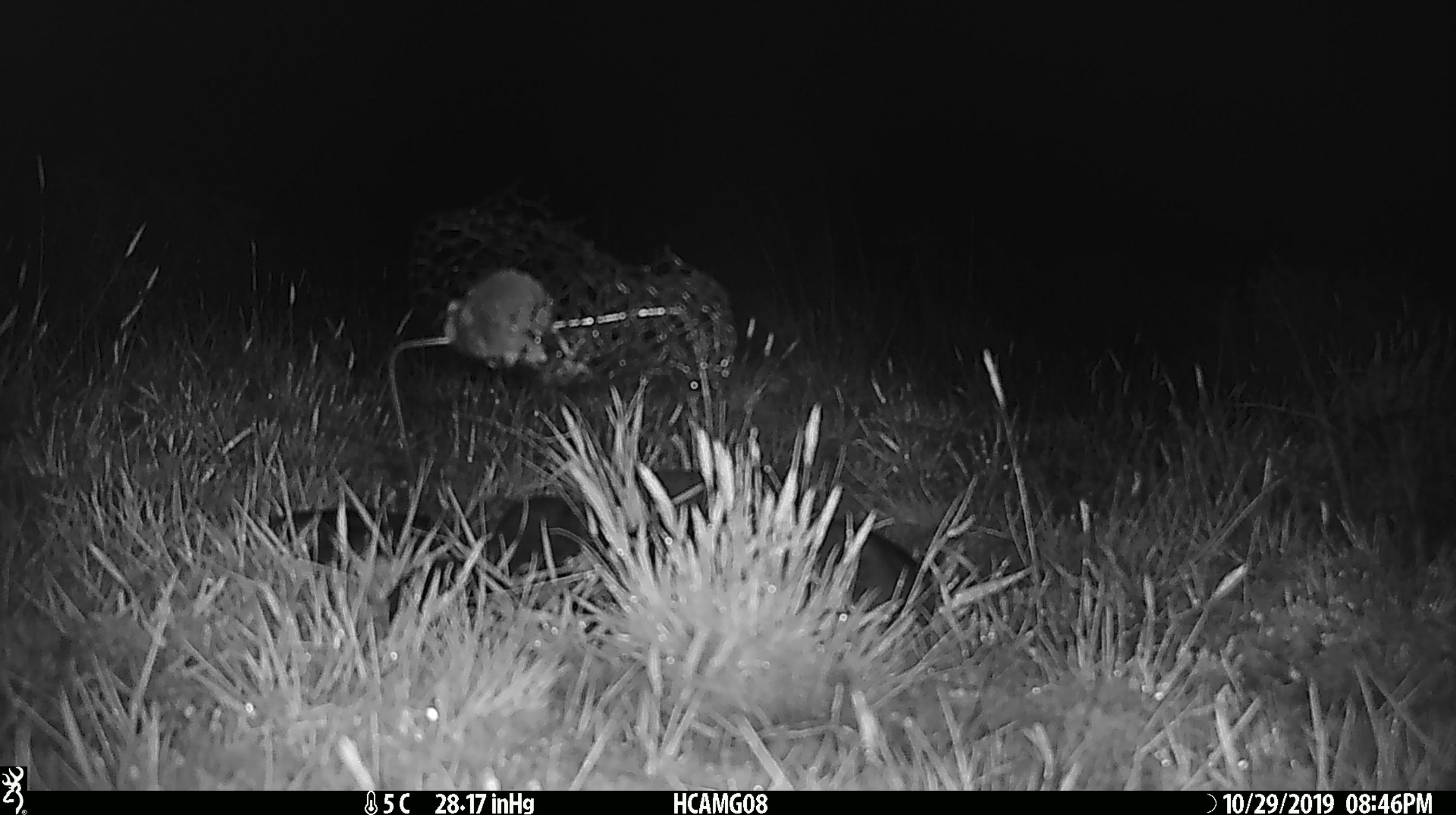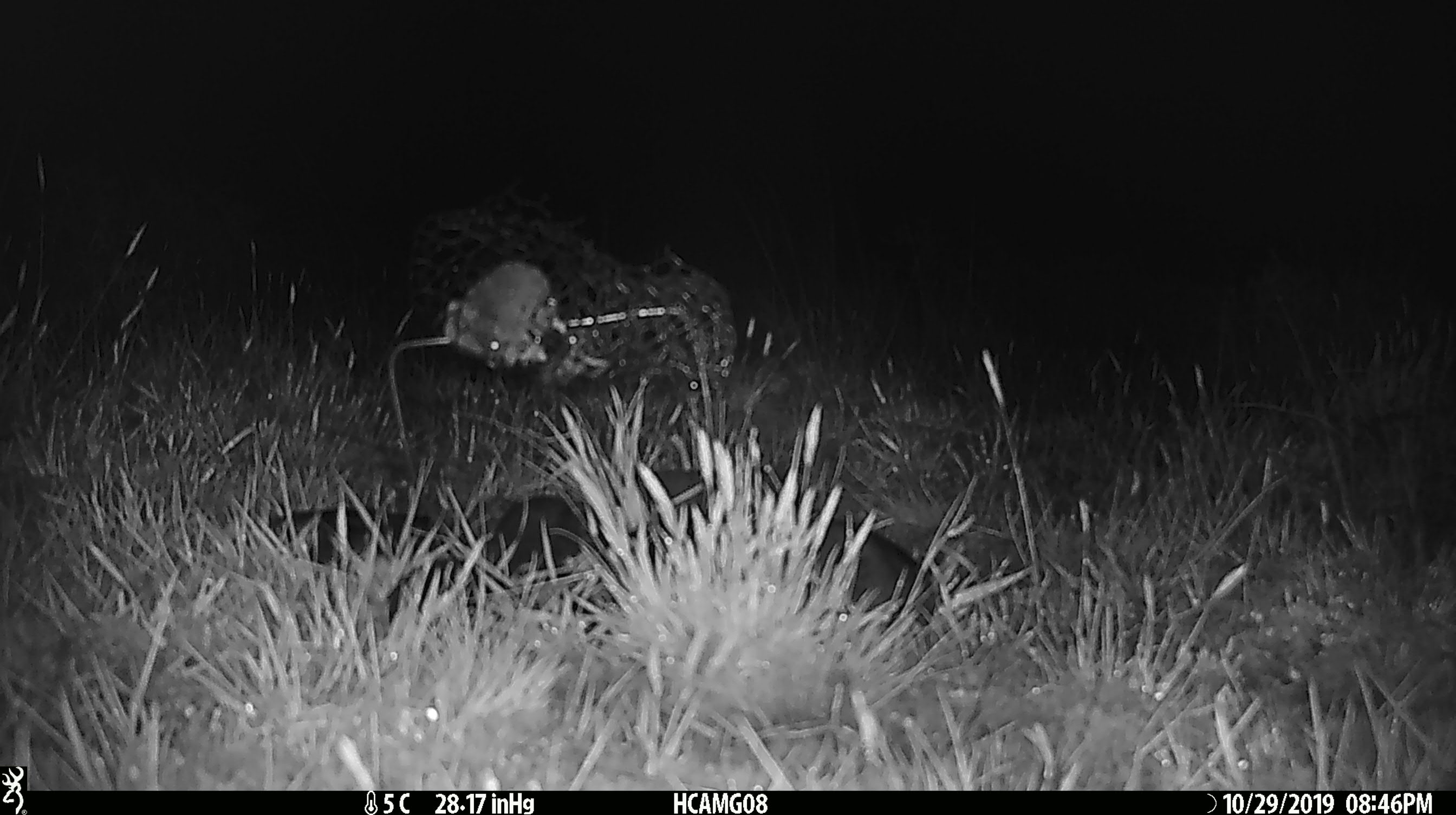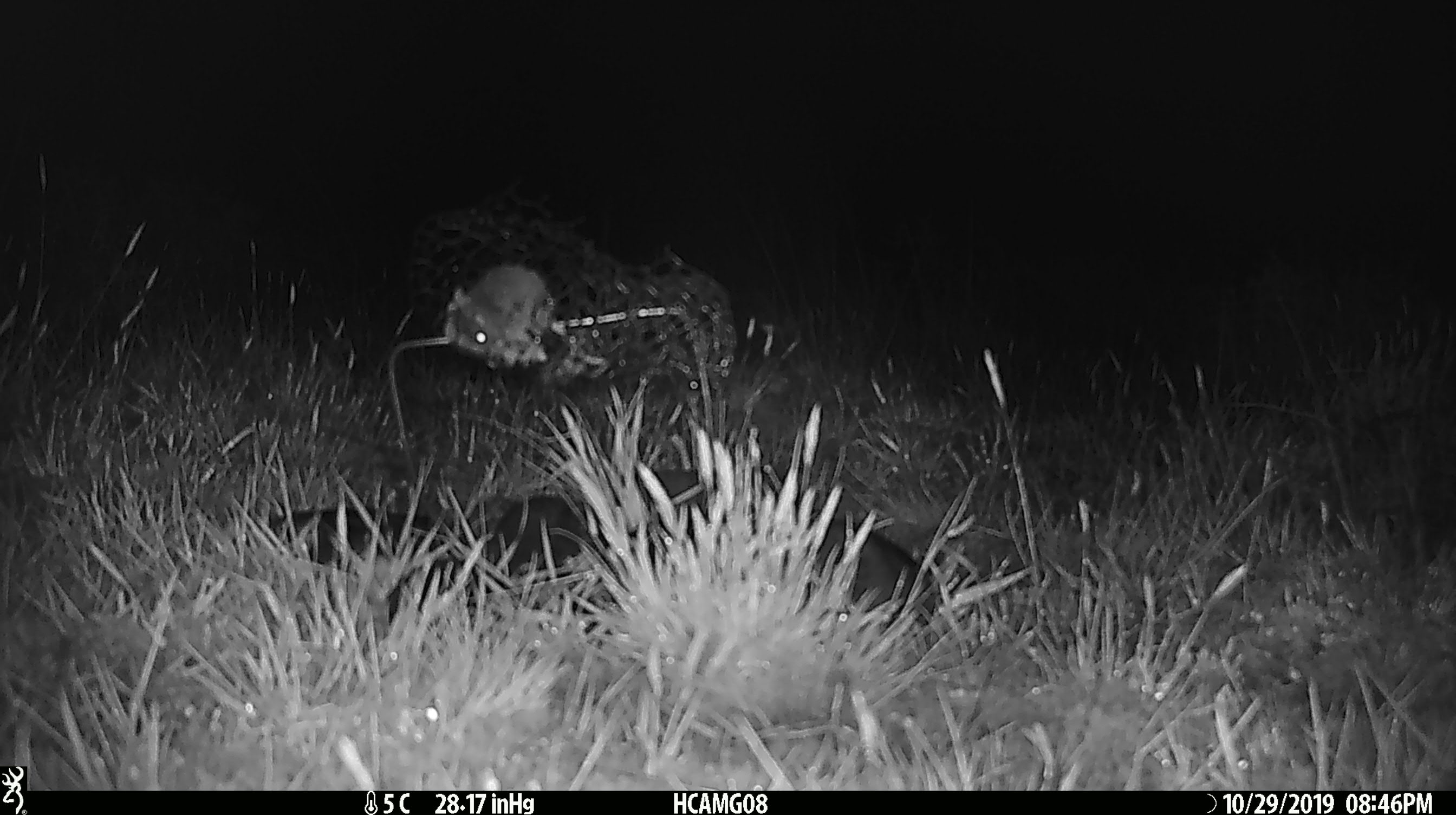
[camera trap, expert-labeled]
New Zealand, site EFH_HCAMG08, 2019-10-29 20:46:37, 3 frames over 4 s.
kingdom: Animalia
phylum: Chordata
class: Mammalia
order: Rodentia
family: Muridae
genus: Mus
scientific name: Mus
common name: mouse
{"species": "mouse (Mus)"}